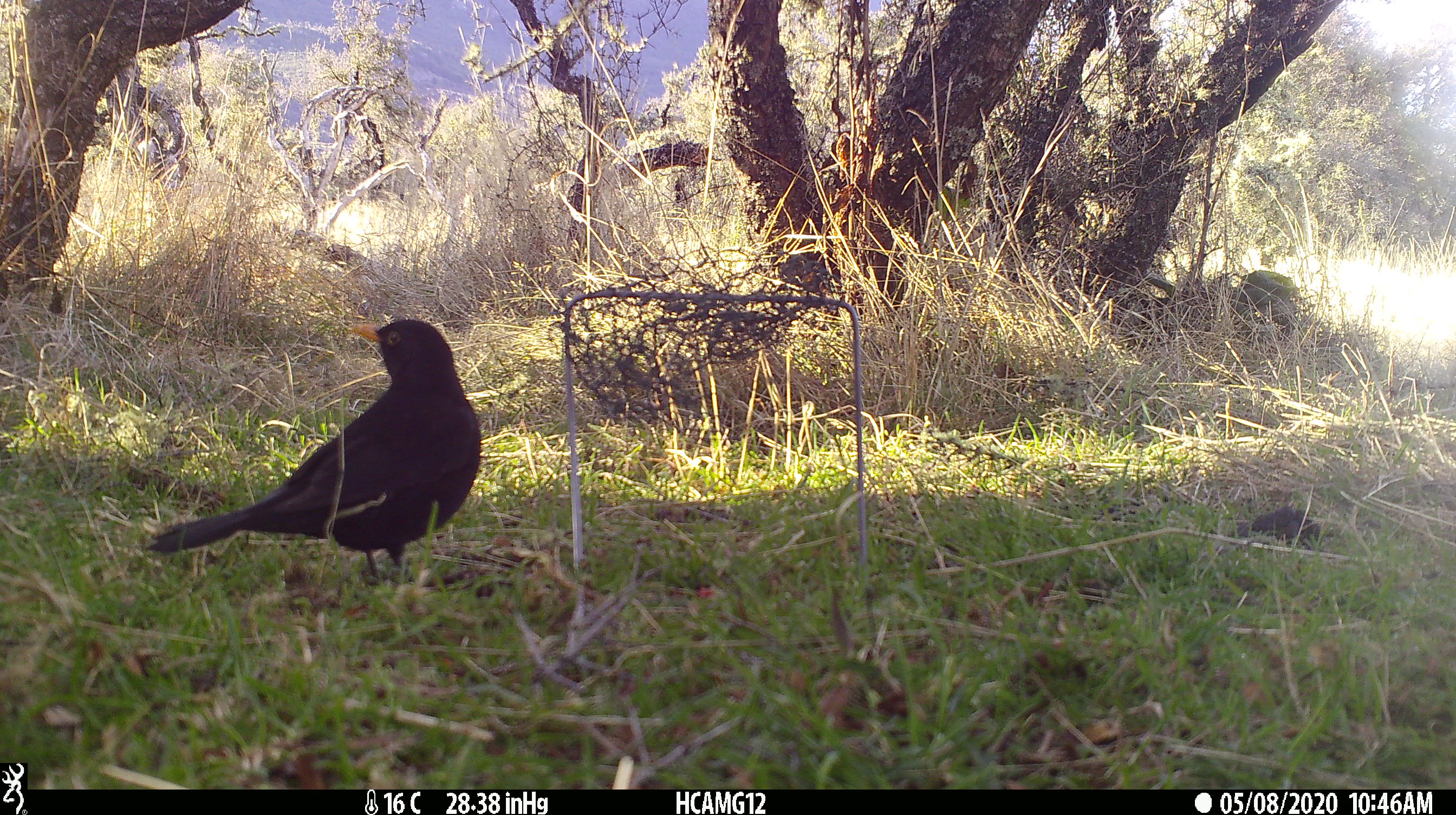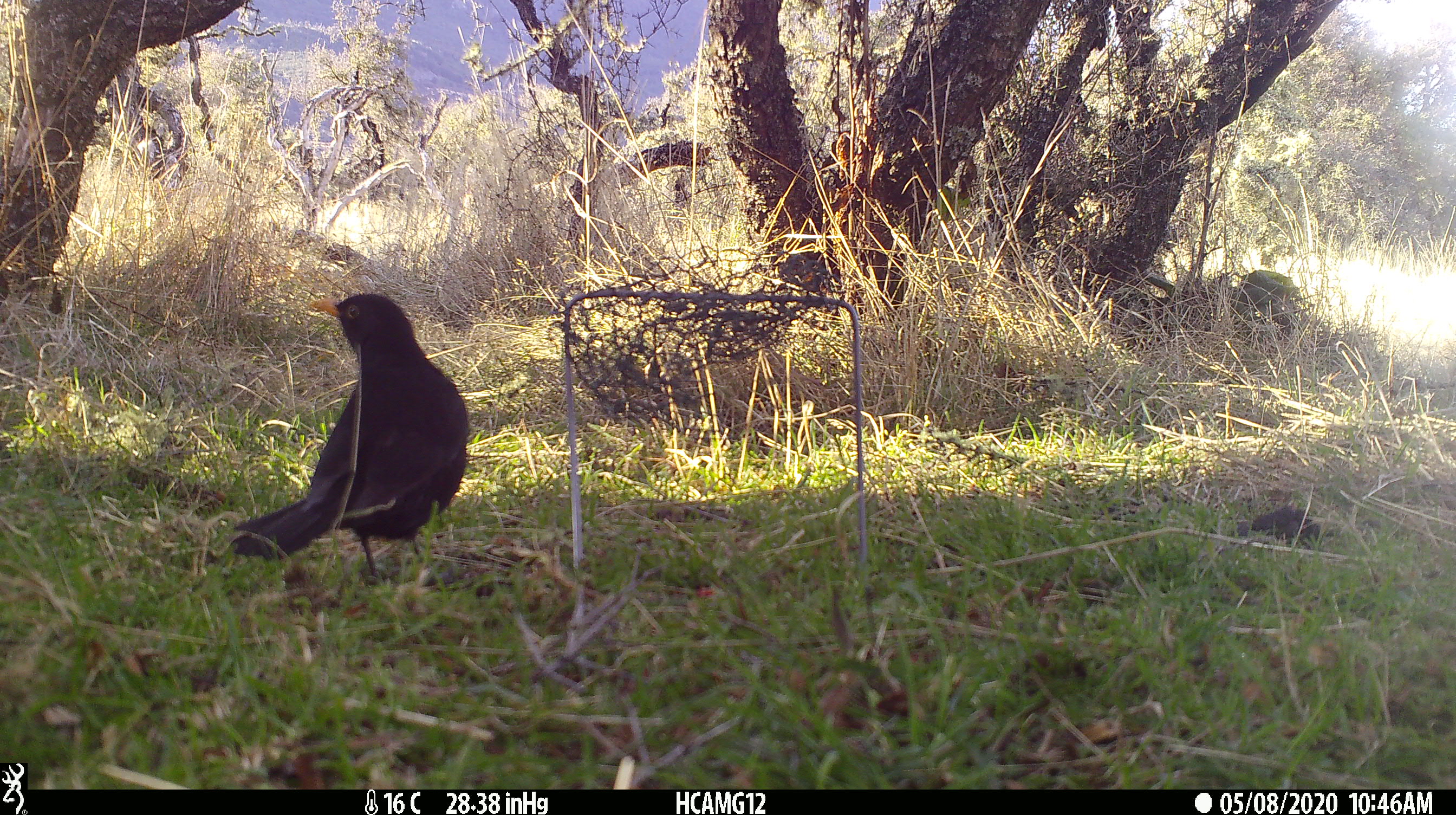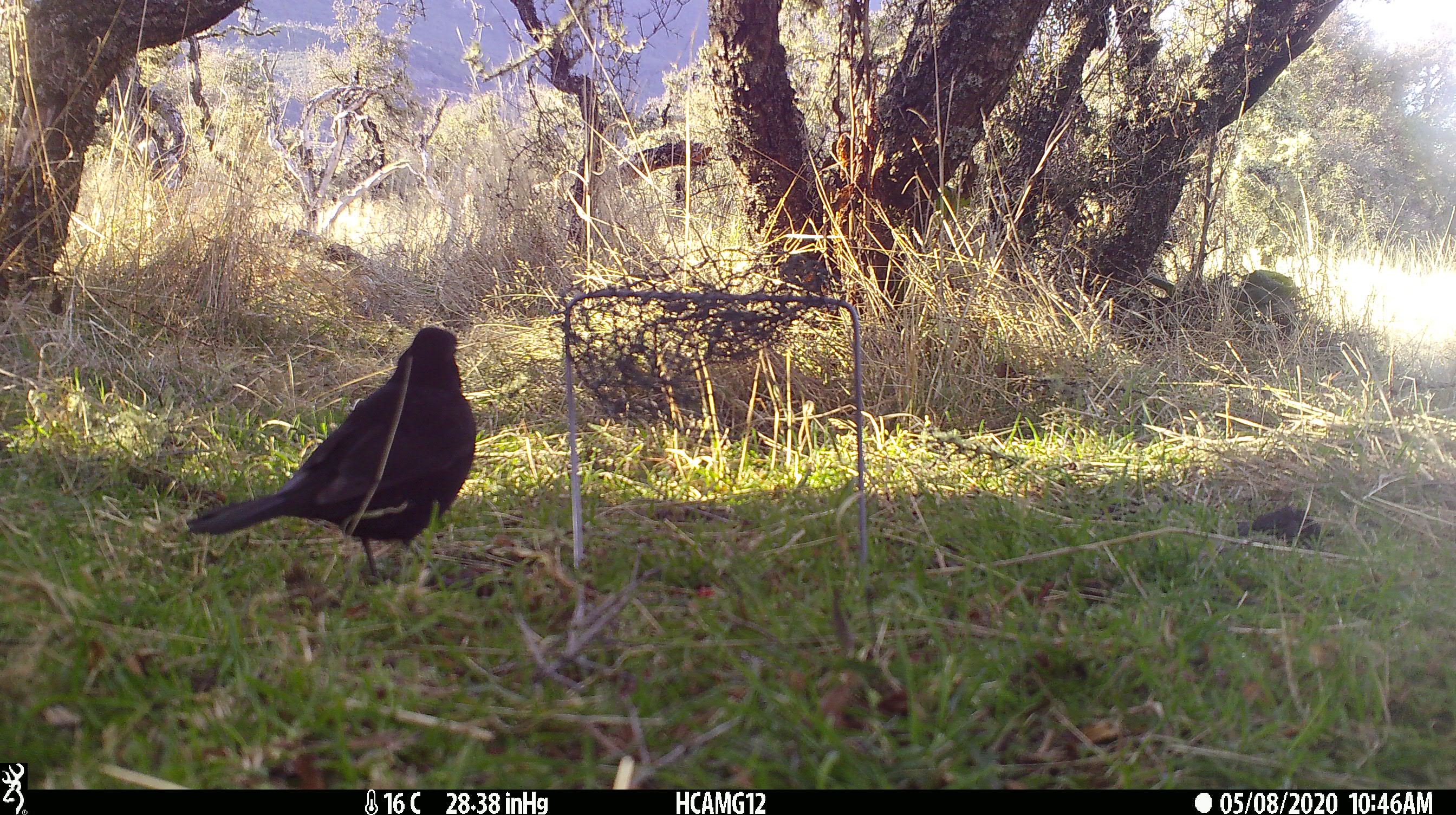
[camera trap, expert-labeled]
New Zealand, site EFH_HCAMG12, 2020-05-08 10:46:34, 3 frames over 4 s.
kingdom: Animalia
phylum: Chordata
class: Aves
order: Passeriformes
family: Turdidae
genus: Turdus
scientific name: Turdus merula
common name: eurasian blackbird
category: blackbird